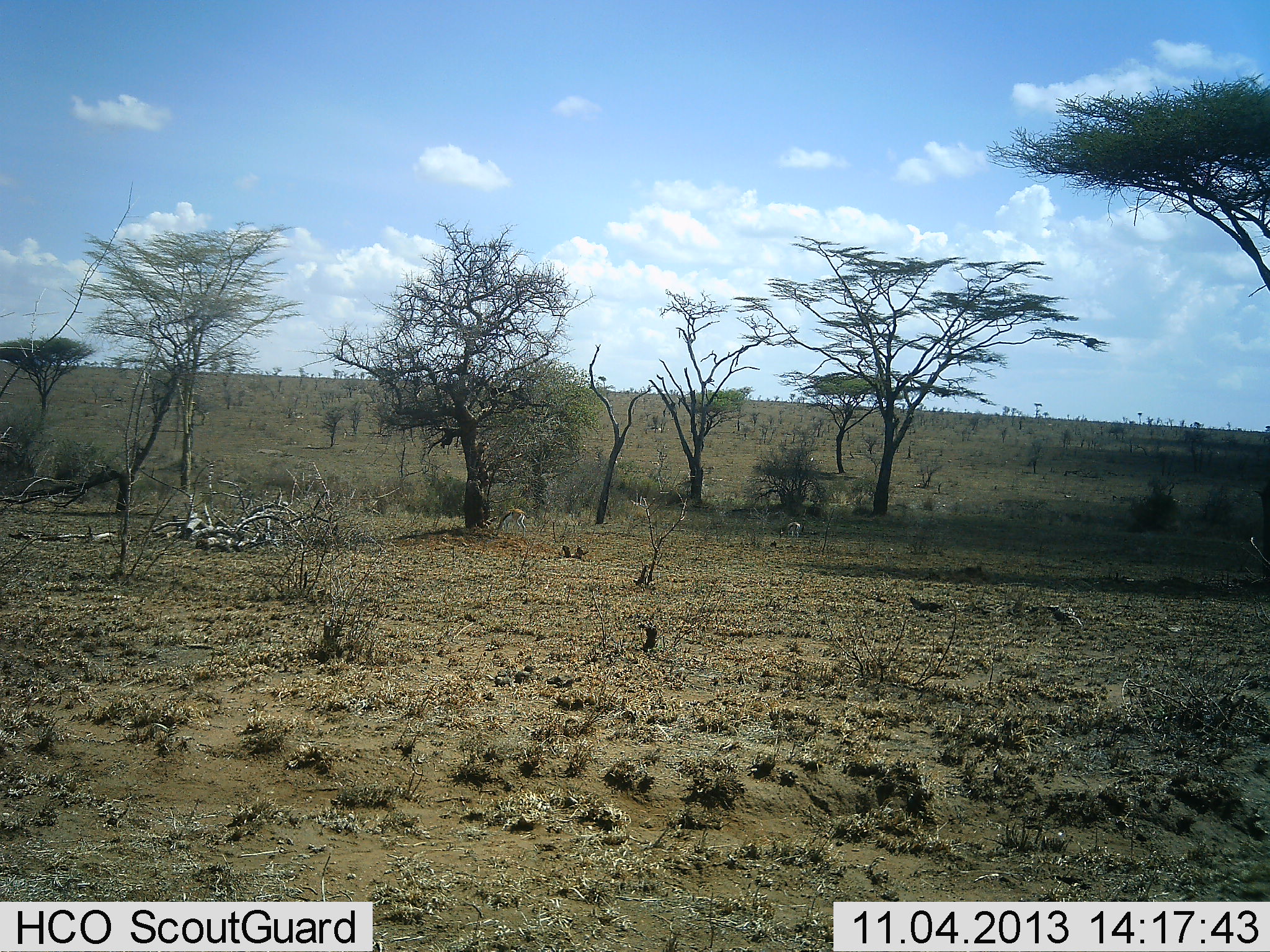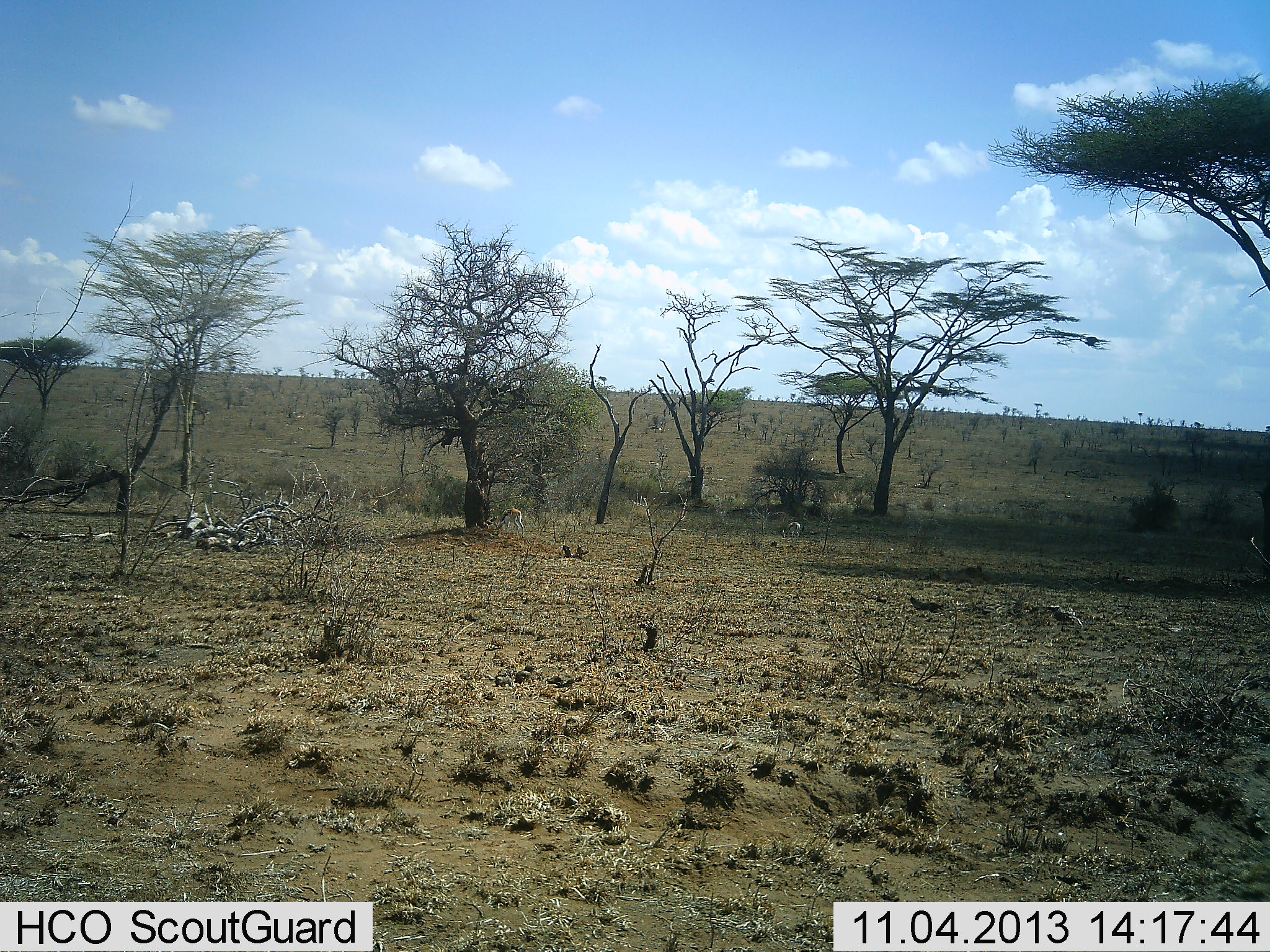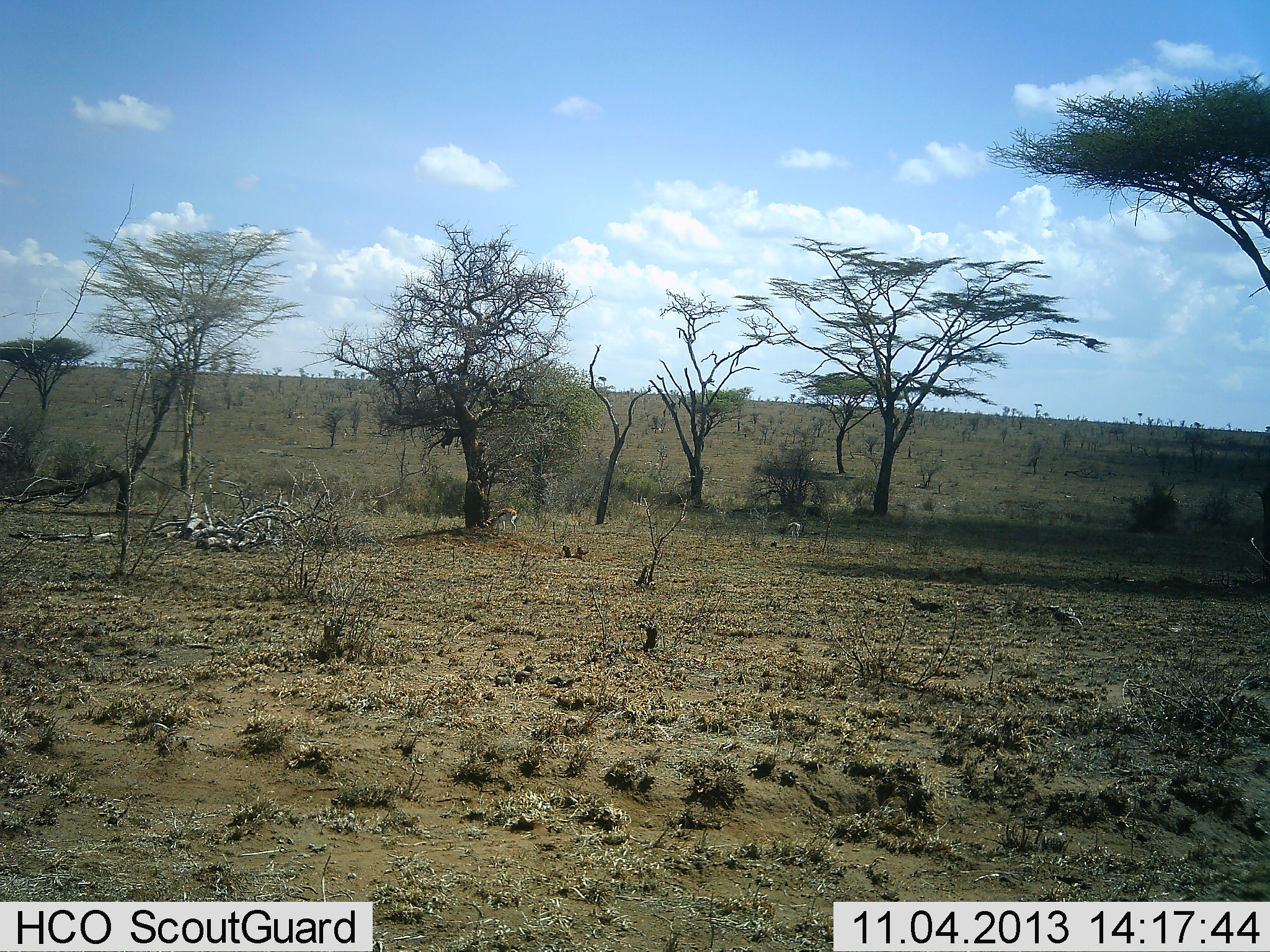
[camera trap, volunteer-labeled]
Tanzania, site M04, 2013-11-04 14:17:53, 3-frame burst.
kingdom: Animalia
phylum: Chordata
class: Mammalia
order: Artiodactyla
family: Bovidae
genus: Eudorcas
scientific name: Eudorcas thomsonii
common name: thomson's gazelle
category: gazellethomsons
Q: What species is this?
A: Gazellethomsons (thomson's gazelle) (Eudorcas thomsonii).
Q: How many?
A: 2.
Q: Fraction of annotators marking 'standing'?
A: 30%.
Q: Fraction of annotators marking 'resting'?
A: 0%.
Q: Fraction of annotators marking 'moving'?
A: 0%.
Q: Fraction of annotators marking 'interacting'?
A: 0%.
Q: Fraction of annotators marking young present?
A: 0%.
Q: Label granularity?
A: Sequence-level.